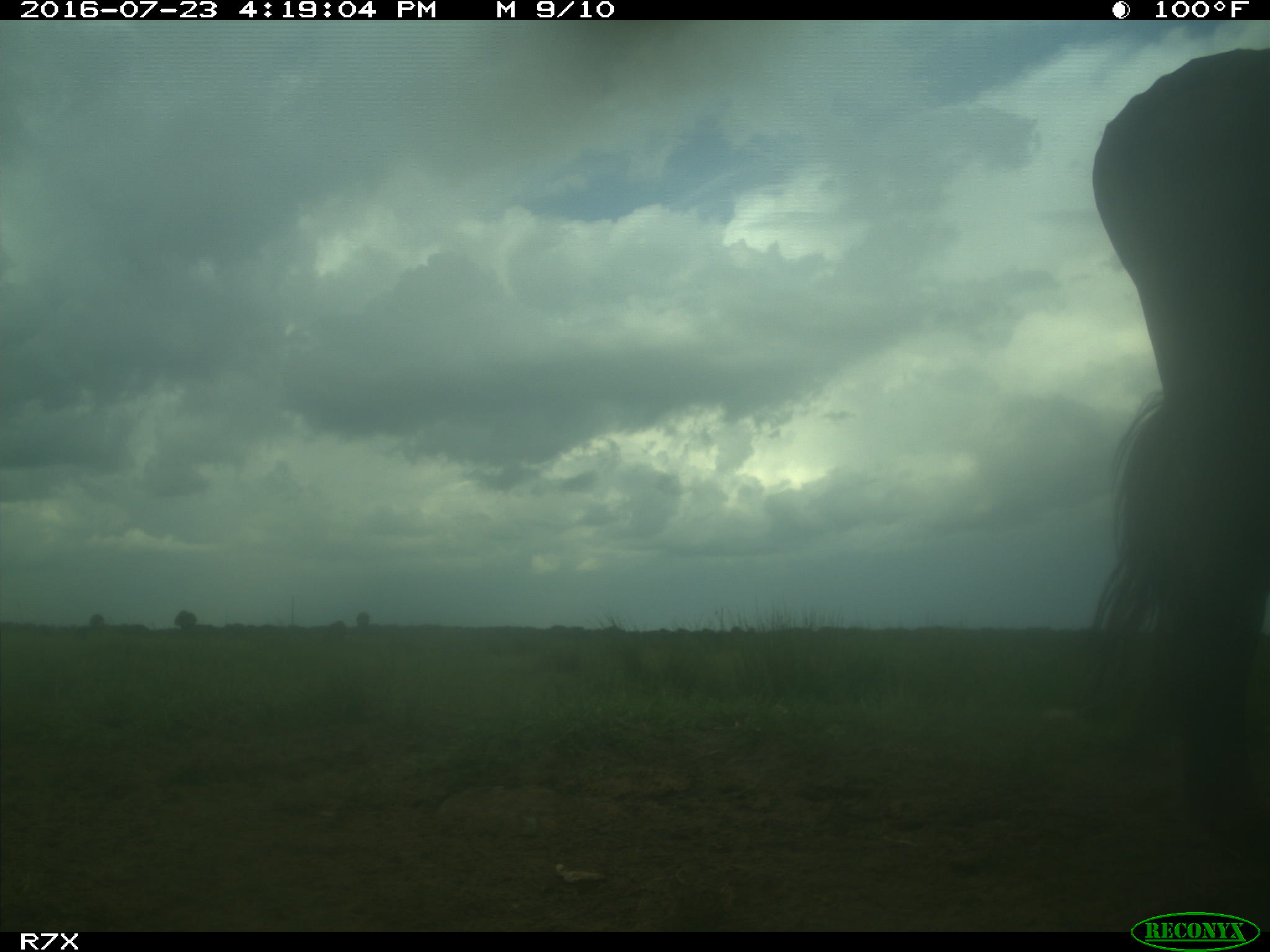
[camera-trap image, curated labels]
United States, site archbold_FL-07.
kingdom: Animalia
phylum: Chordata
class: Mammalia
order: Artiodactyla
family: Bovidae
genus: Bos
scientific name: Bos taurus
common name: domestic cow